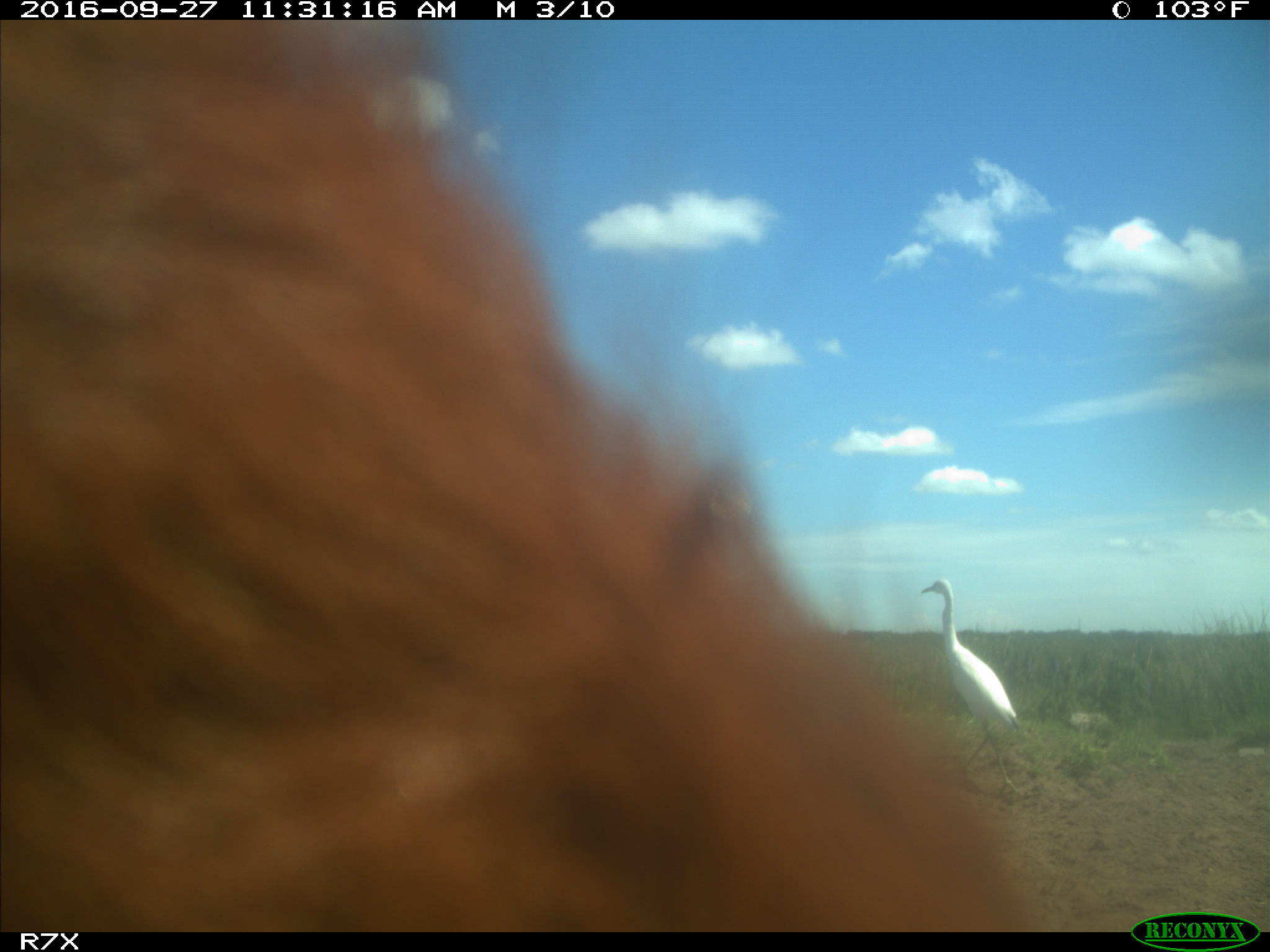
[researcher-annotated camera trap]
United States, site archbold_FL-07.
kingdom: Animalia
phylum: Chordata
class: Mammalia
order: Artiodactyla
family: Bovidae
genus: Bos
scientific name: Bos taurus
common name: domestic cow